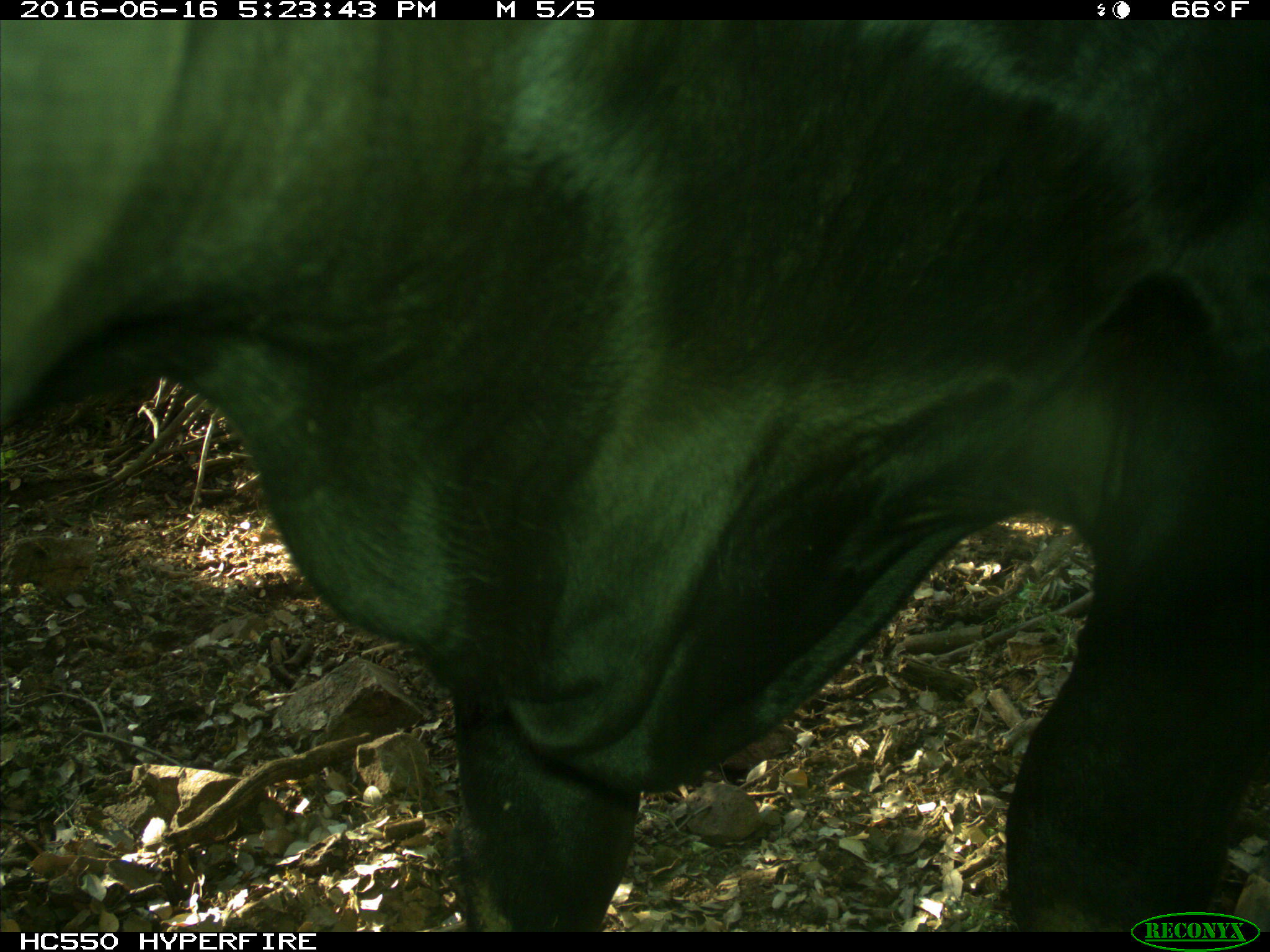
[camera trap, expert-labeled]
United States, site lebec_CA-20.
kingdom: Animalia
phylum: Chordata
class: Mammalia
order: Artiodactyla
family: Bovidae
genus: Bos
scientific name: Bos taurus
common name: domestic cow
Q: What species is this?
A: Bos taurus (domestic cow).